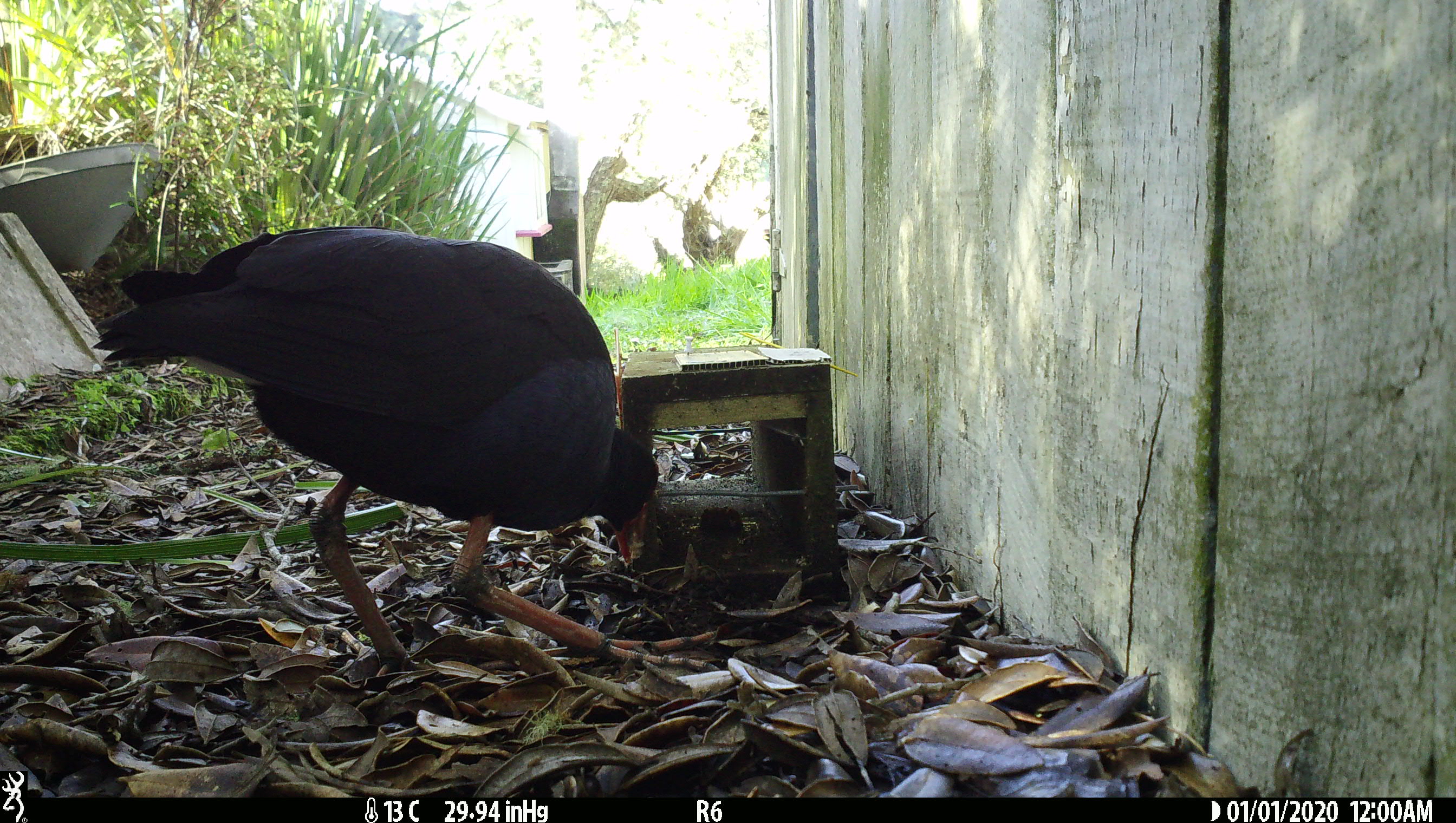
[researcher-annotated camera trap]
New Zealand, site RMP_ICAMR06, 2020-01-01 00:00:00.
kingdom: Animalia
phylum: Chordata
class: Aves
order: Gruiformes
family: Rallidae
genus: Porphyrio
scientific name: Porphyrio melanotus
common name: australasian swamphen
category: pukeko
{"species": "pukeko (australasian swamphen) (Porphyrio melanotus)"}